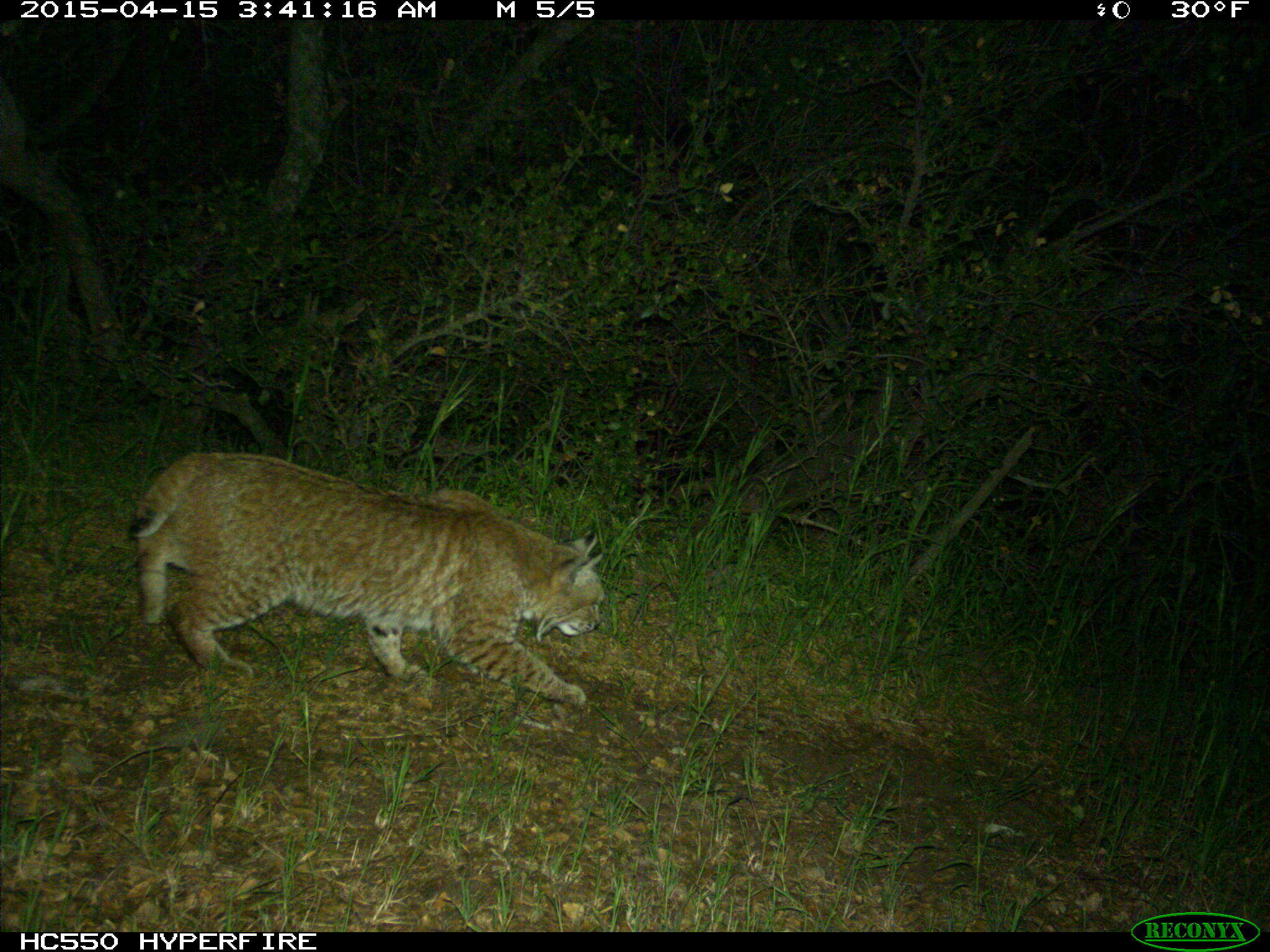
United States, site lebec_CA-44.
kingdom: Animalia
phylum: Chordata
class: Mammalia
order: Carnivora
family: Felidae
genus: Lynx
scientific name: Lynx rufus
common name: bobcat